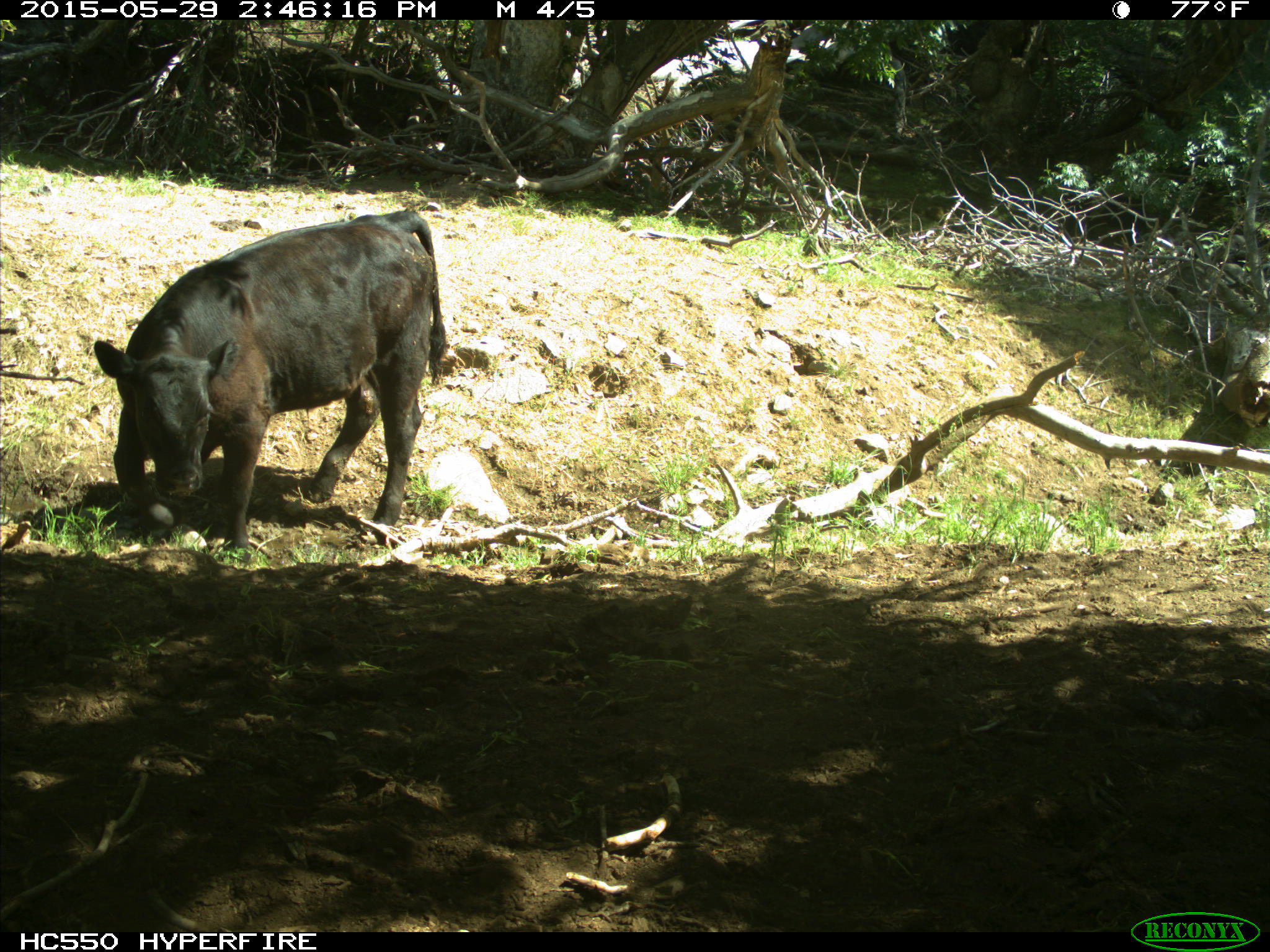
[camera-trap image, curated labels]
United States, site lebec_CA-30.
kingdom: Animalia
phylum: Chordata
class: Mammalia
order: Artiodactyla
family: Bovidae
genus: Bos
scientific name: Bos taurus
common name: domestic cow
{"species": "Bos taurus (domestic cow)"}